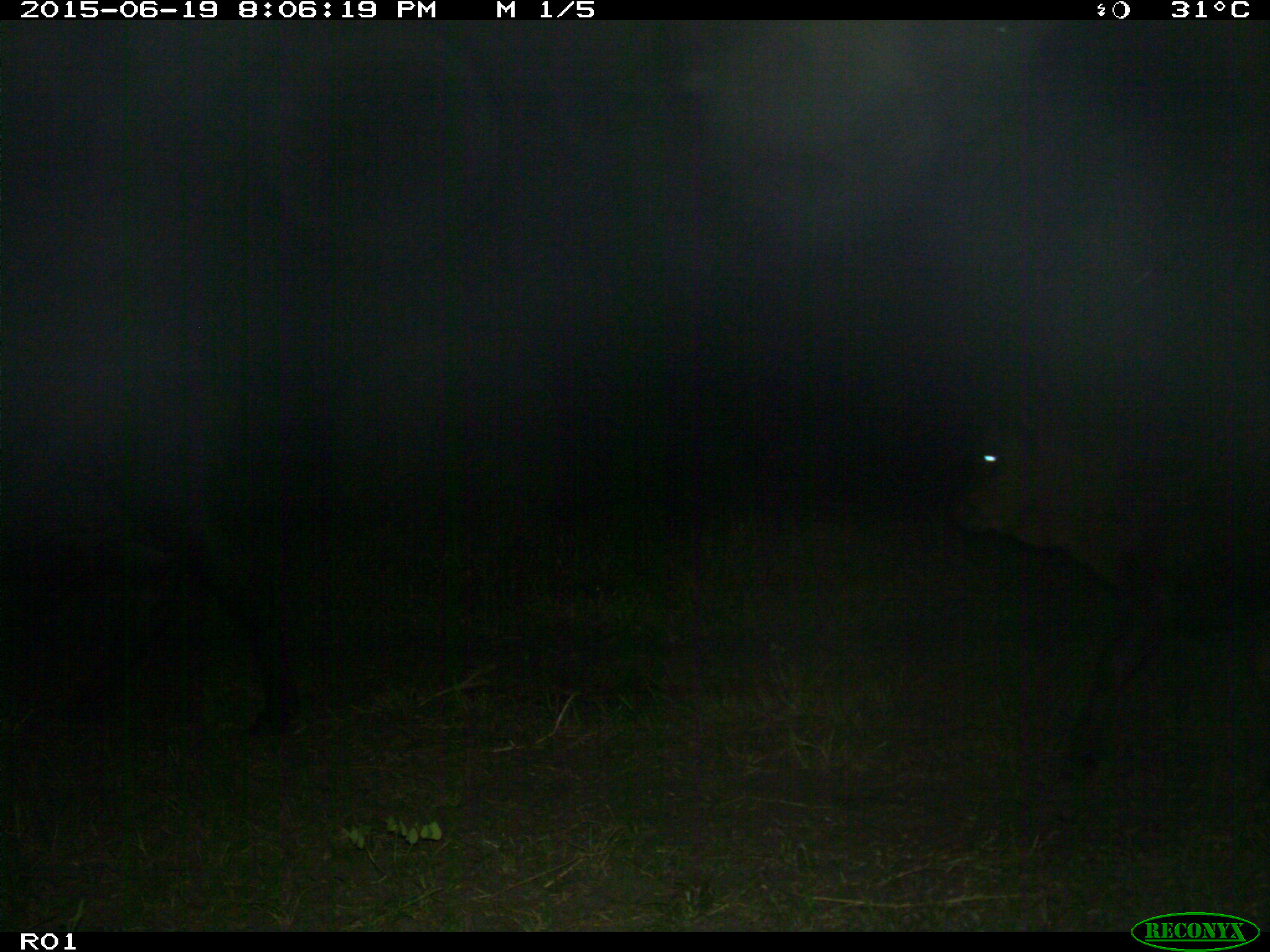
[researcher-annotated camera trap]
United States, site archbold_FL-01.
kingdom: Animalia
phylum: Chordata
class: Mammalia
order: Artiodactyla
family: Bovidae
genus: Bos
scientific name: Bos taurus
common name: domestic cow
Bos taurus (domestic cow).